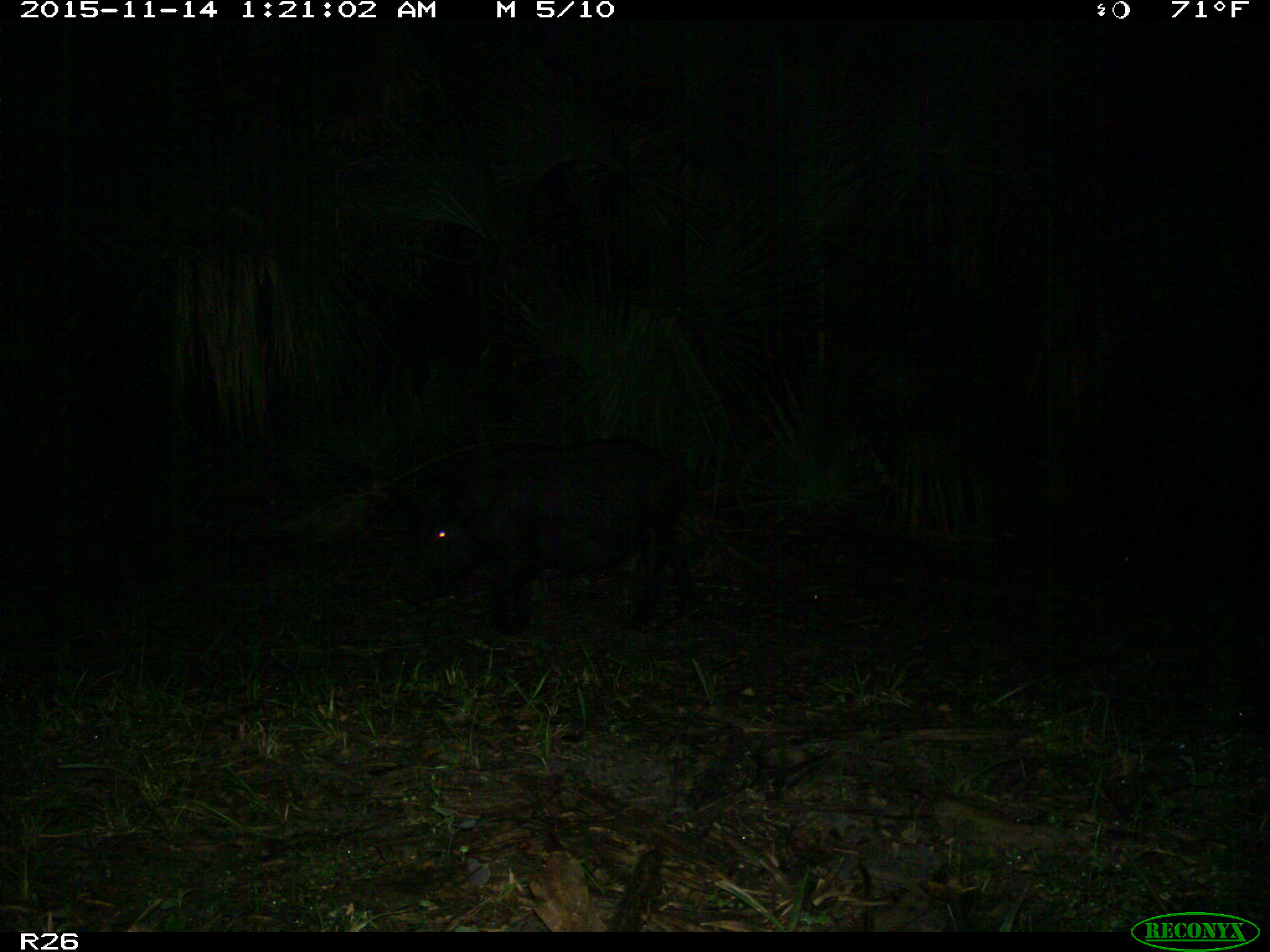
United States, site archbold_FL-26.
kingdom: Animalia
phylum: Chordata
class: Mammalia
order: Artiodactyla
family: Suidae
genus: Sus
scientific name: Sus scrofa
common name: wild boar